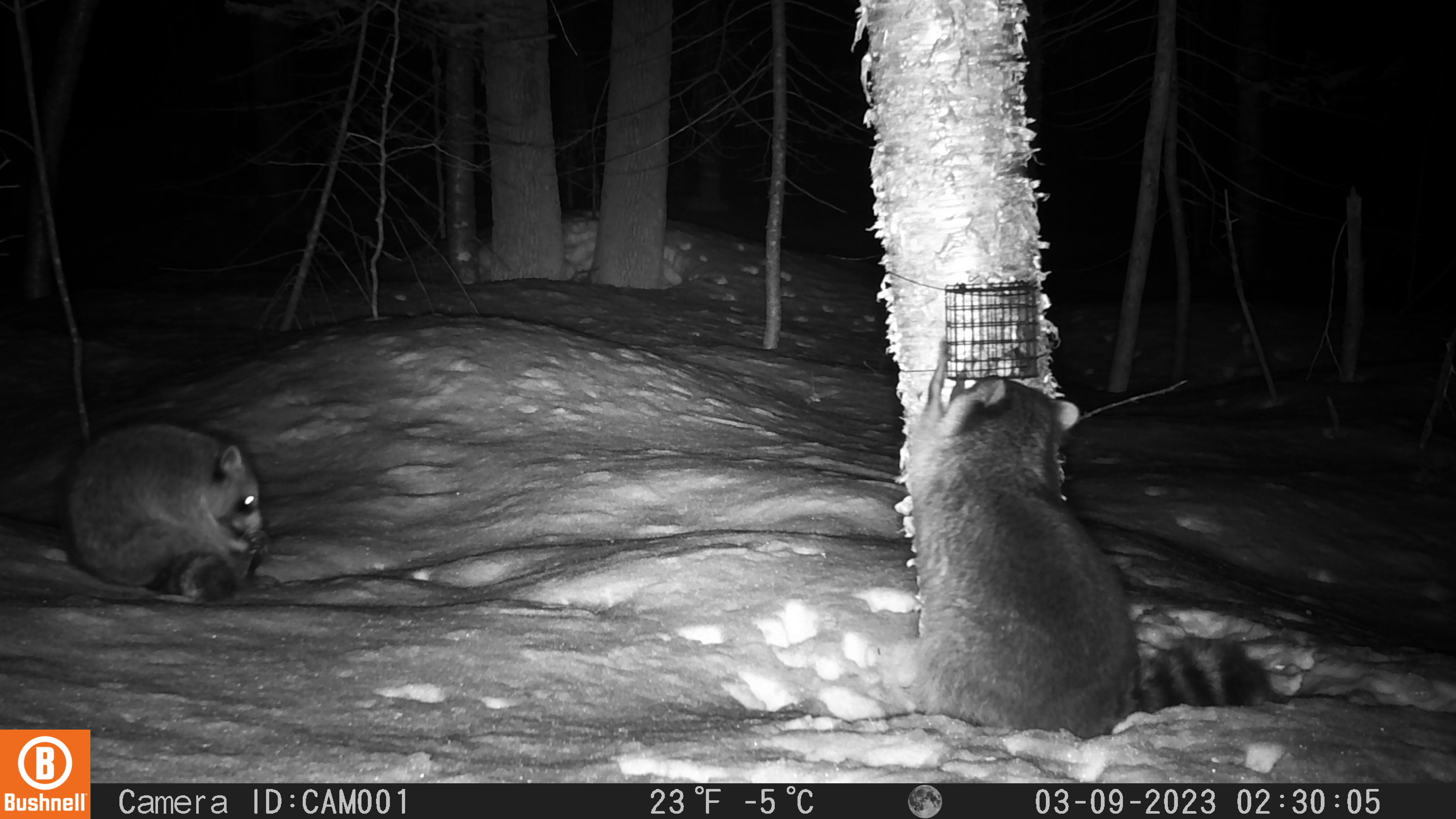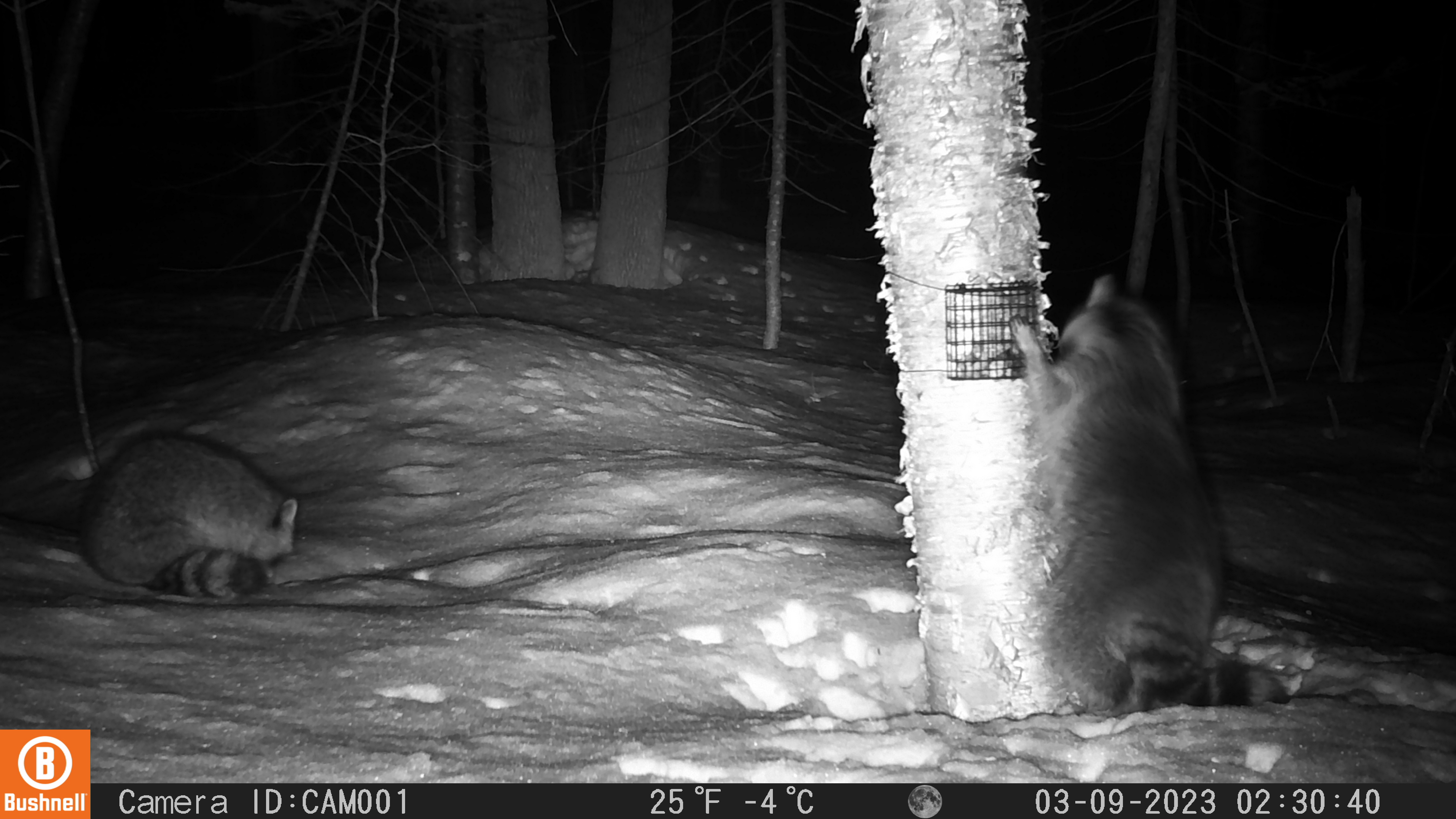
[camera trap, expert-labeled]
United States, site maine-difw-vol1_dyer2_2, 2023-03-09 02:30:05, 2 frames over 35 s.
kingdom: Animalia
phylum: Chordata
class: Mammalia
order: Carnivora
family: Procyonidae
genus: Procyon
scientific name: Procyon lotor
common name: raccoon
Raccoon (Procyon lotor).